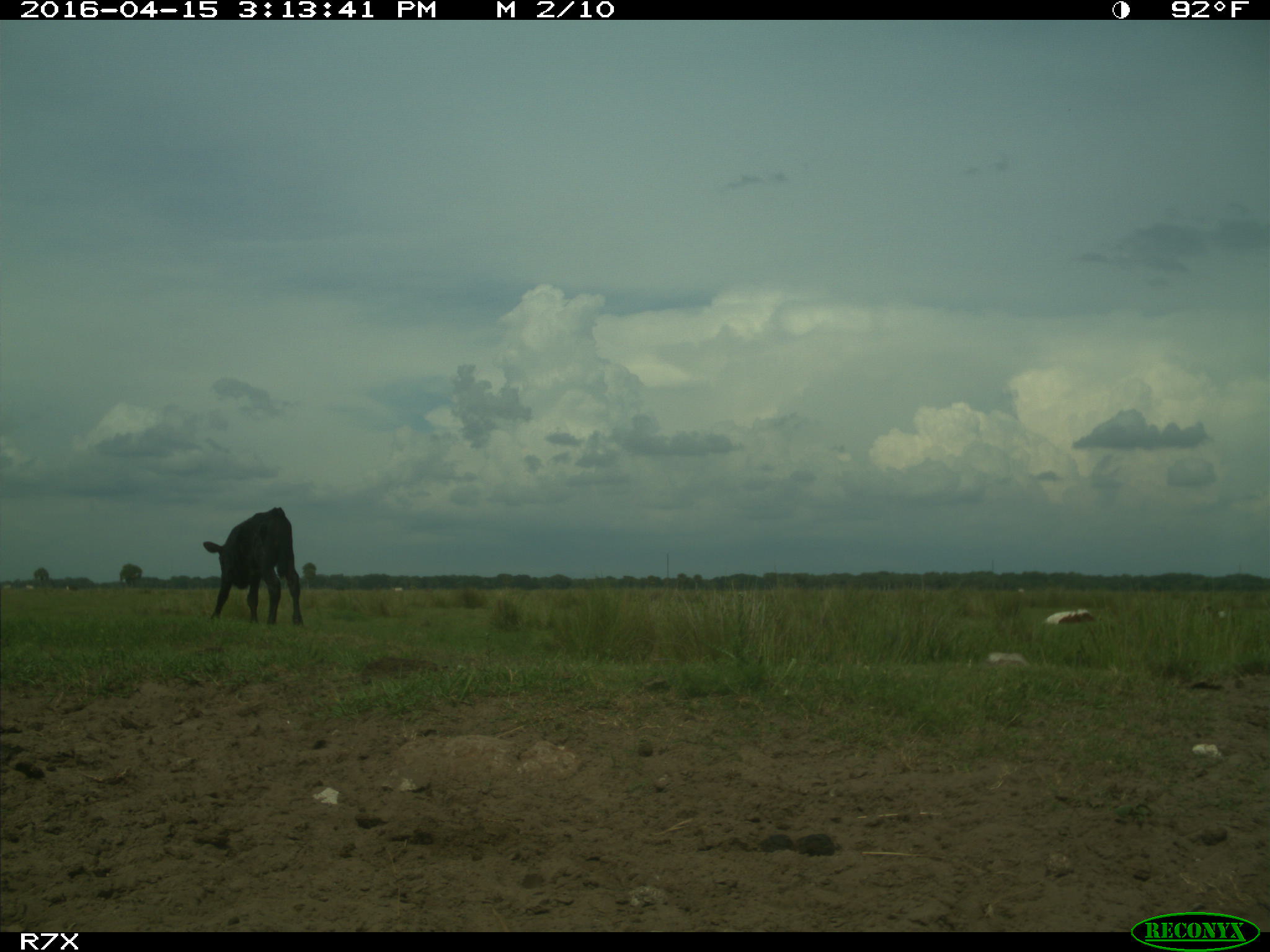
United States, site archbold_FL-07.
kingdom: Animalia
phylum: Chordata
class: Mammalia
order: Artiodactyla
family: Bovidae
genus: Bos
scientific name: Bos taurus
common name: domestic cow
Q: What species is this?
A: Bos taurus (domestic cow).